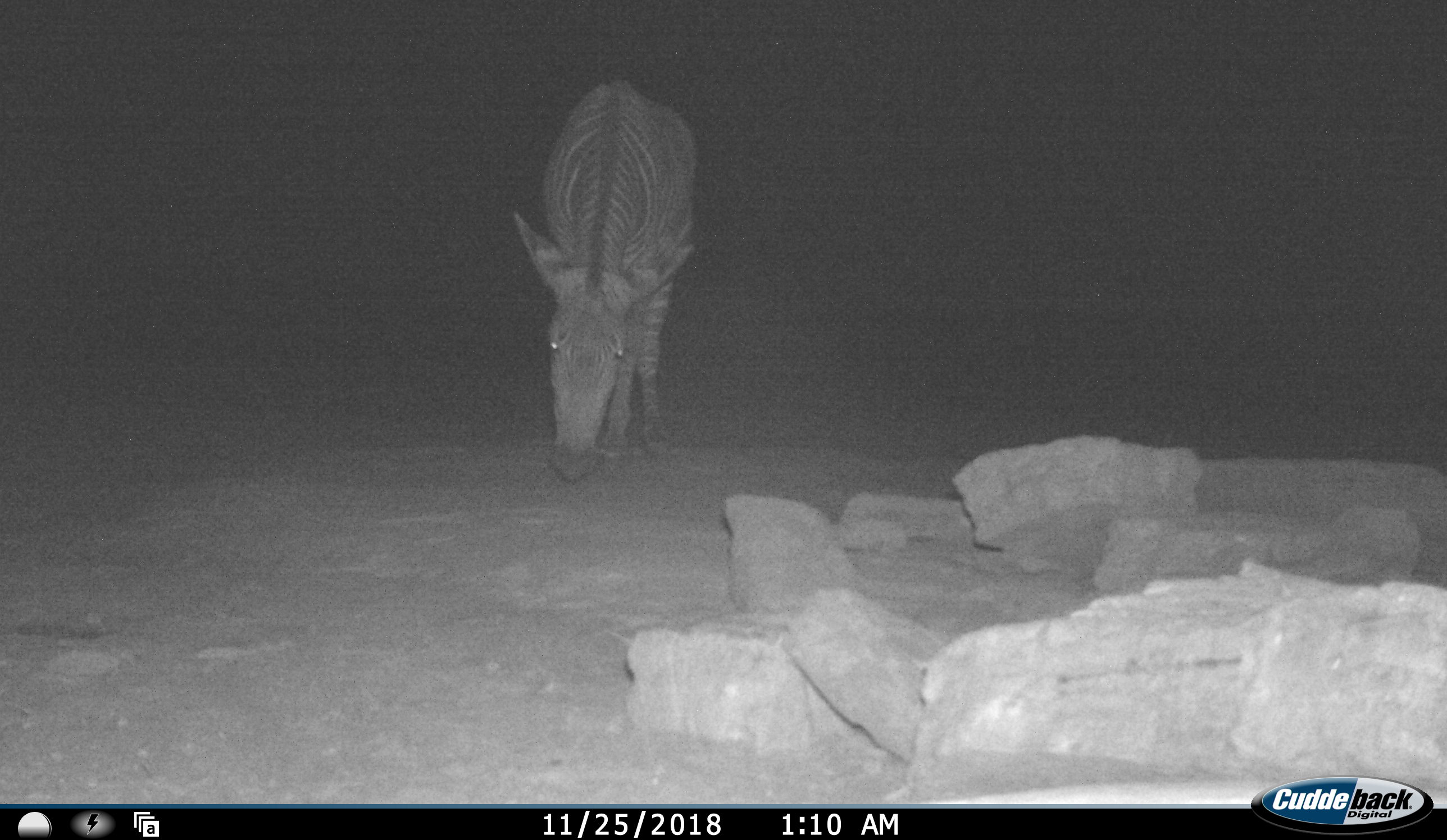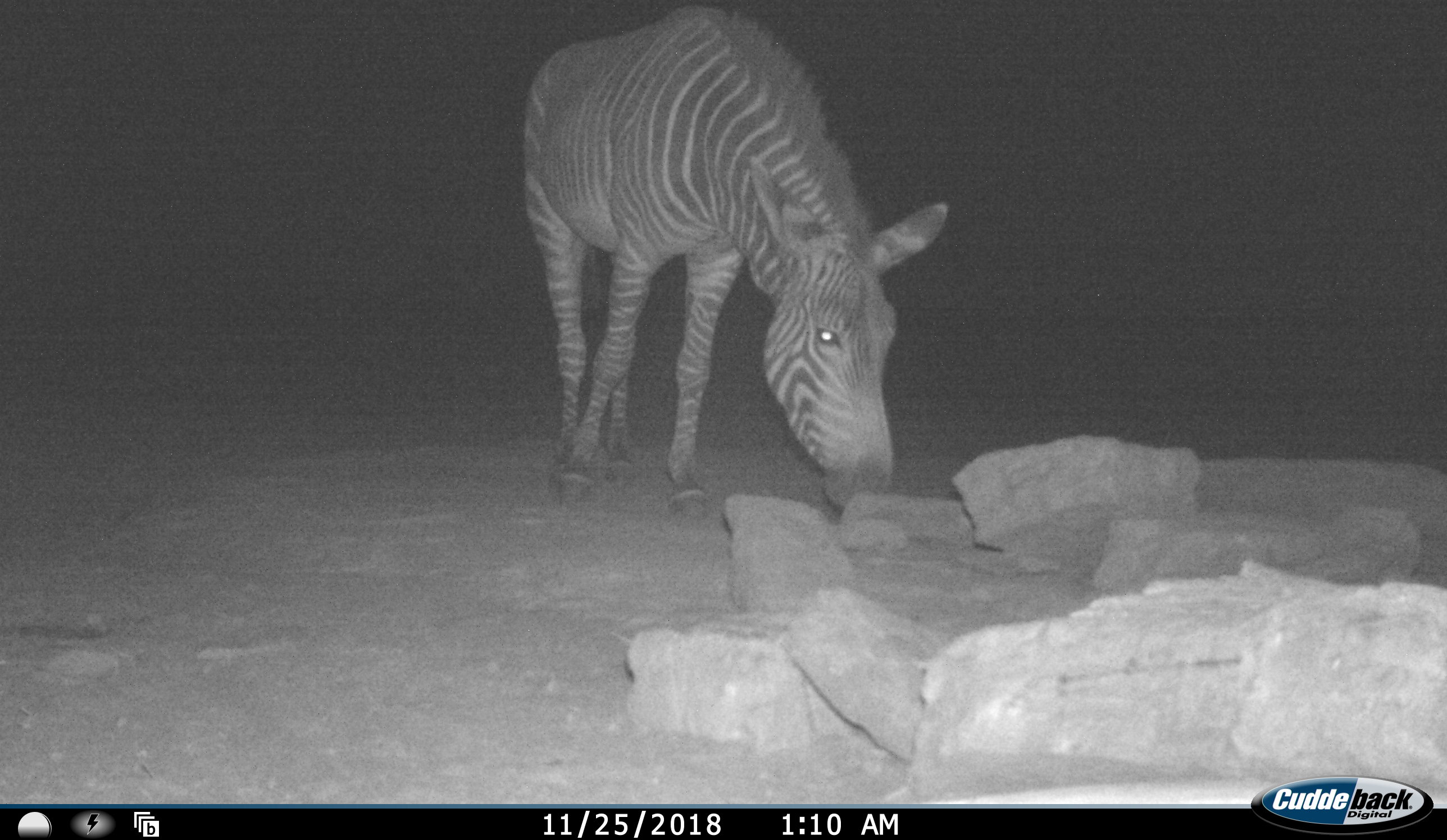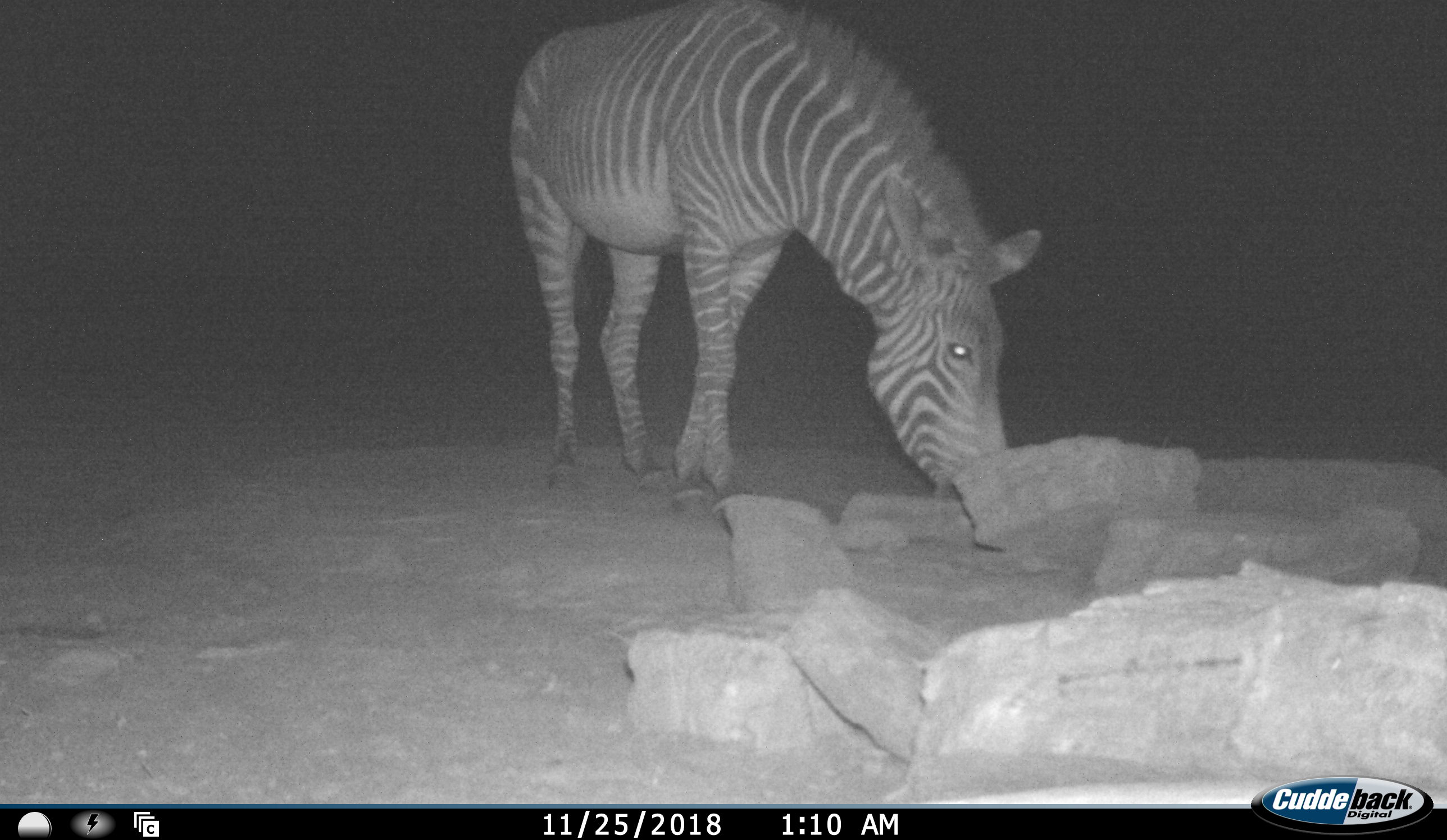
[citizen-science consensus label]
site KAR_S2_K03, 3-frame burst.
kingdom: Animalia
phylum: Chordata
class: Mammalia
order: Perissodactyla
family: Equidae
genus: Equus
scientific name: Equus zebra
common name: mountain zebra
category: zebramountain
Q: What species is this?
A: Zebramountain (mountain zebra) (Equus zebra).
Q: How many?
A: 1.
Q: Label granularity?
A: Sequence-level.